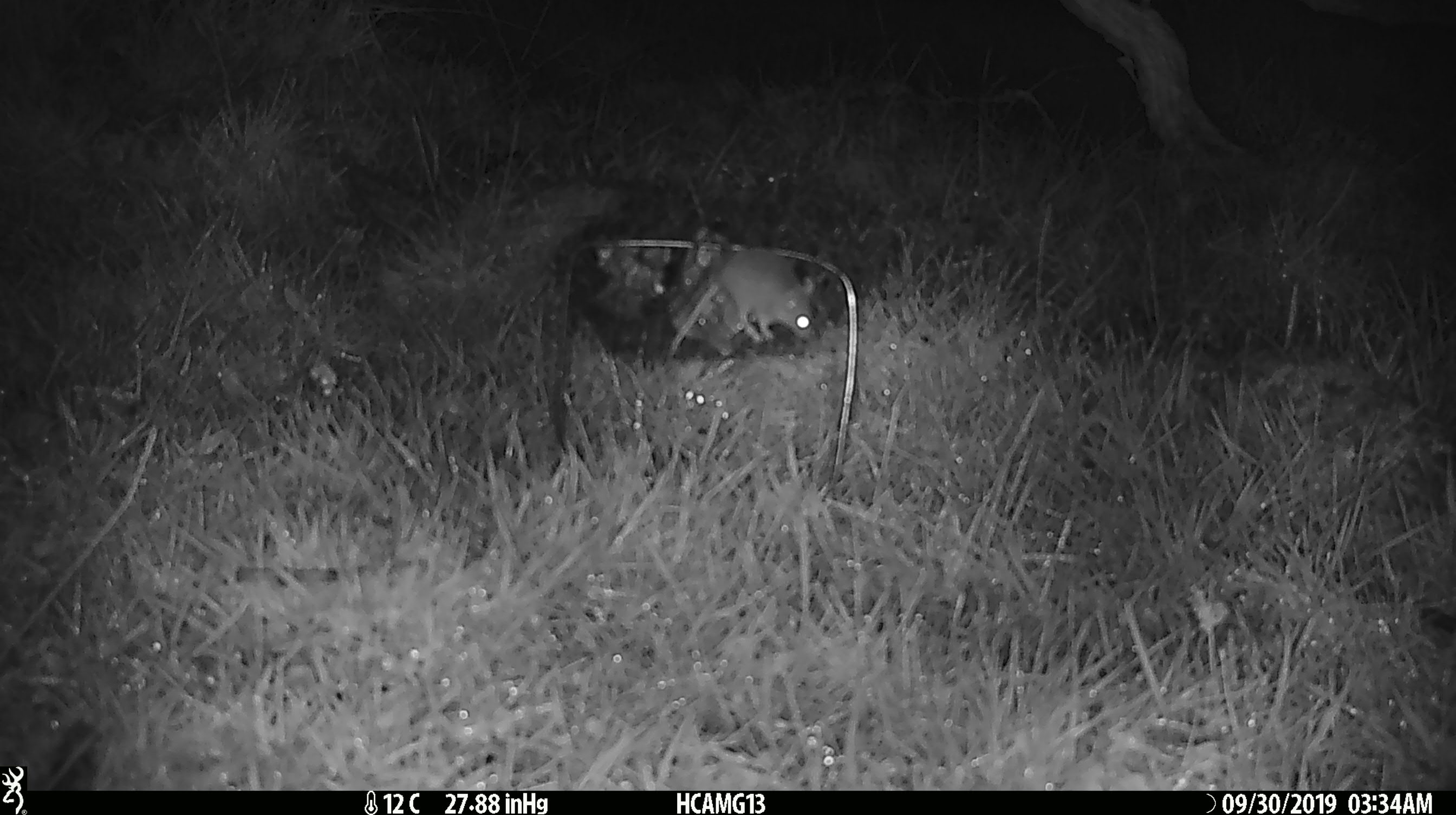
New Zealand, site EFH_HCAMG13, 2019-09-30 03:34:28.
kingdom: Animalia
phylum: Chordata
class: Mammalia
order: Rodentia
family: Muridae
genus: Mus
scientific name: Mus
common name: mouse